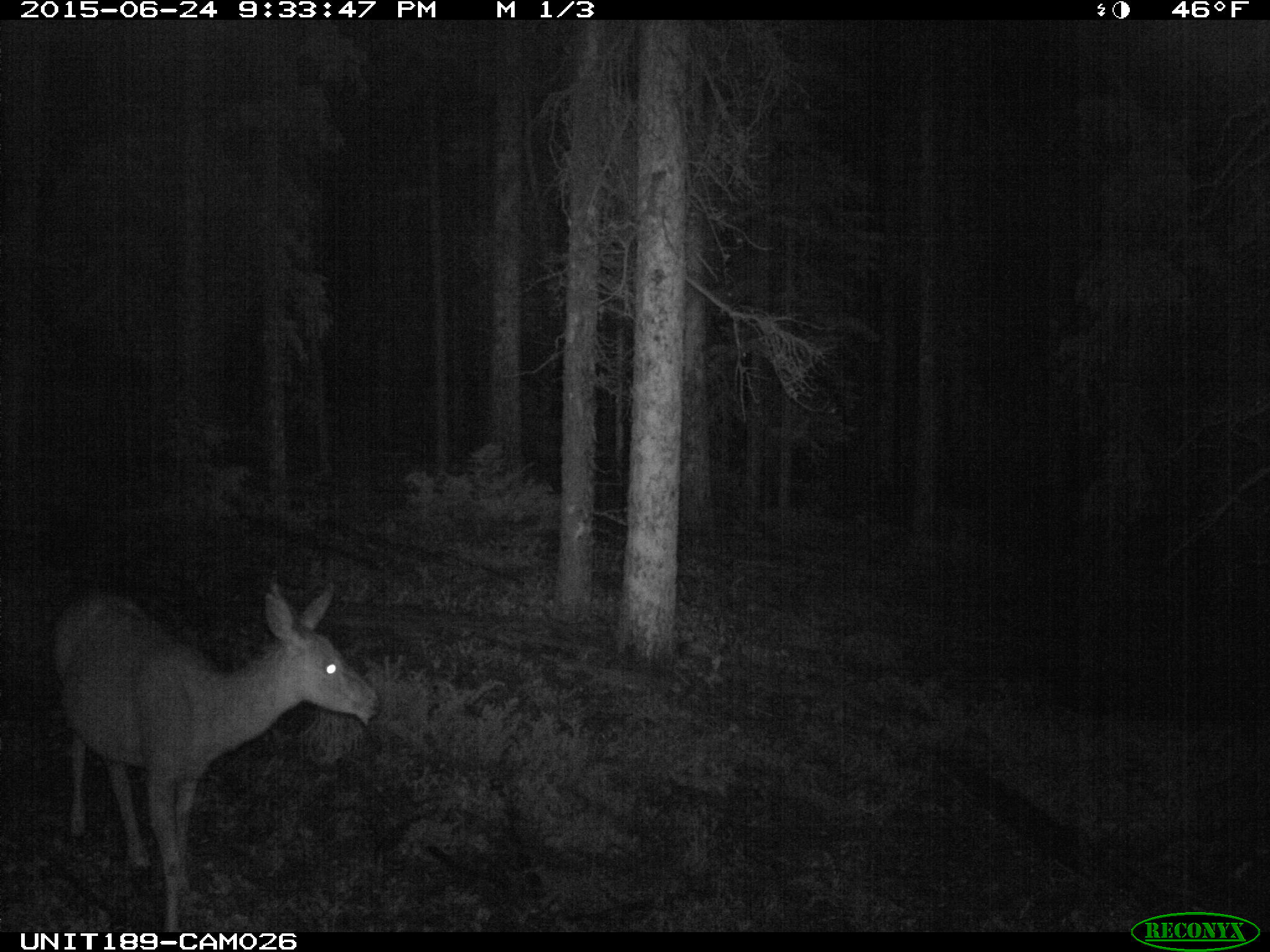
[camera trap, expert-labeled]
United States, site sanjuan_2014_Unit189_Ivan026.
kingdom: Animalia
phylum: Chordata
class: Mammalia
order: Artiodactyla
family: Cervidae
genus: Odocoileus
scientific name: Odocoileus hemionus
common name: mule deer